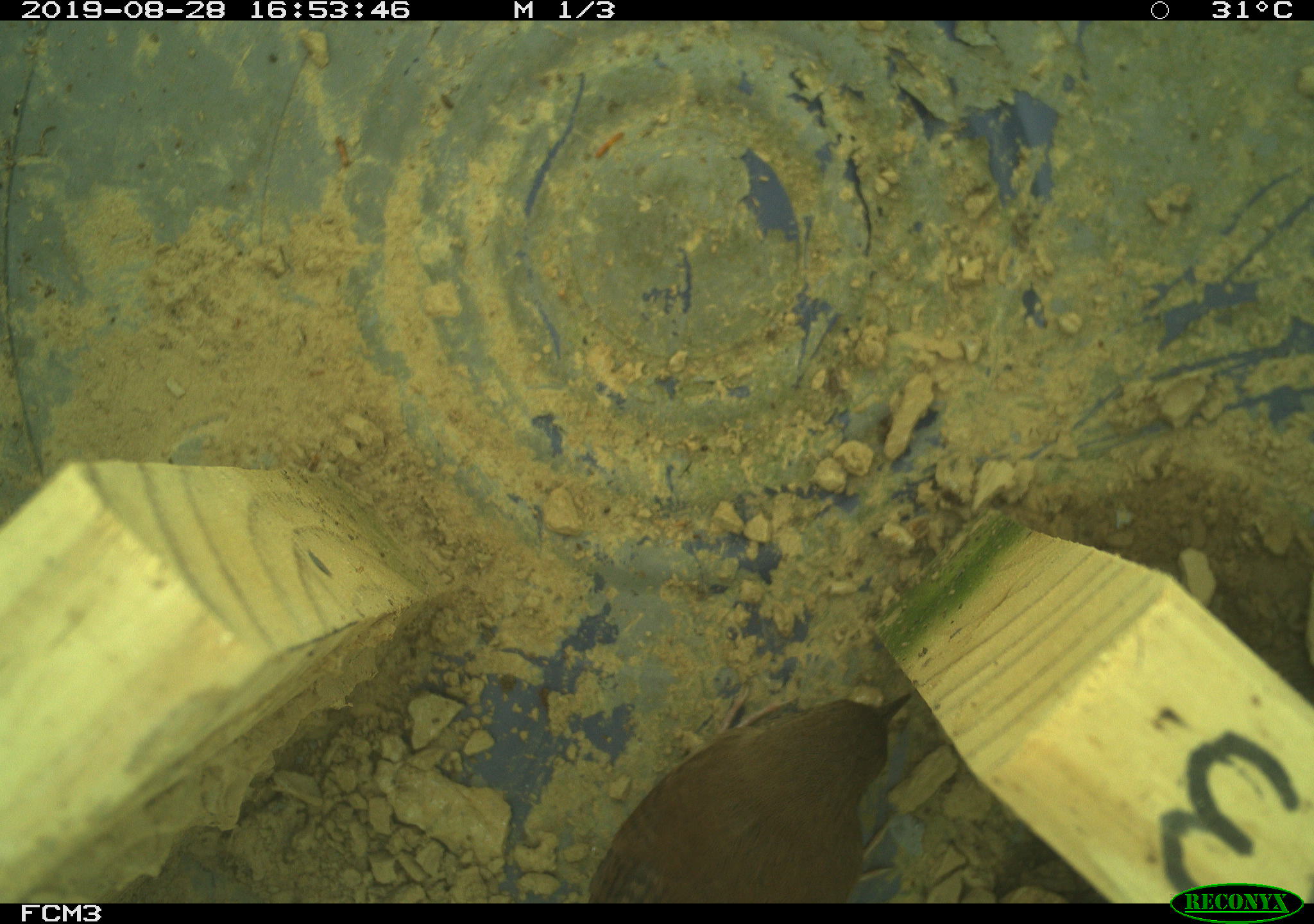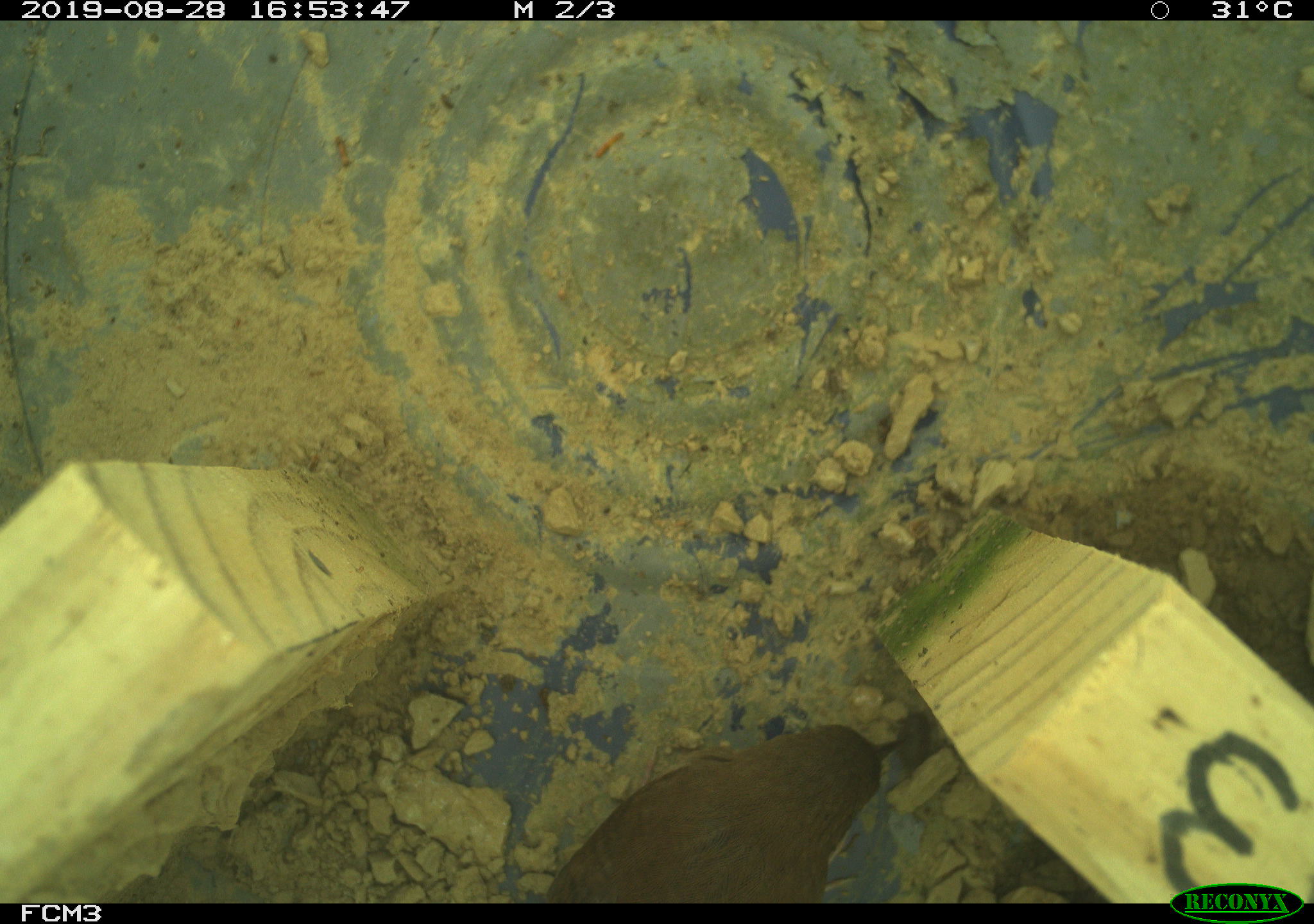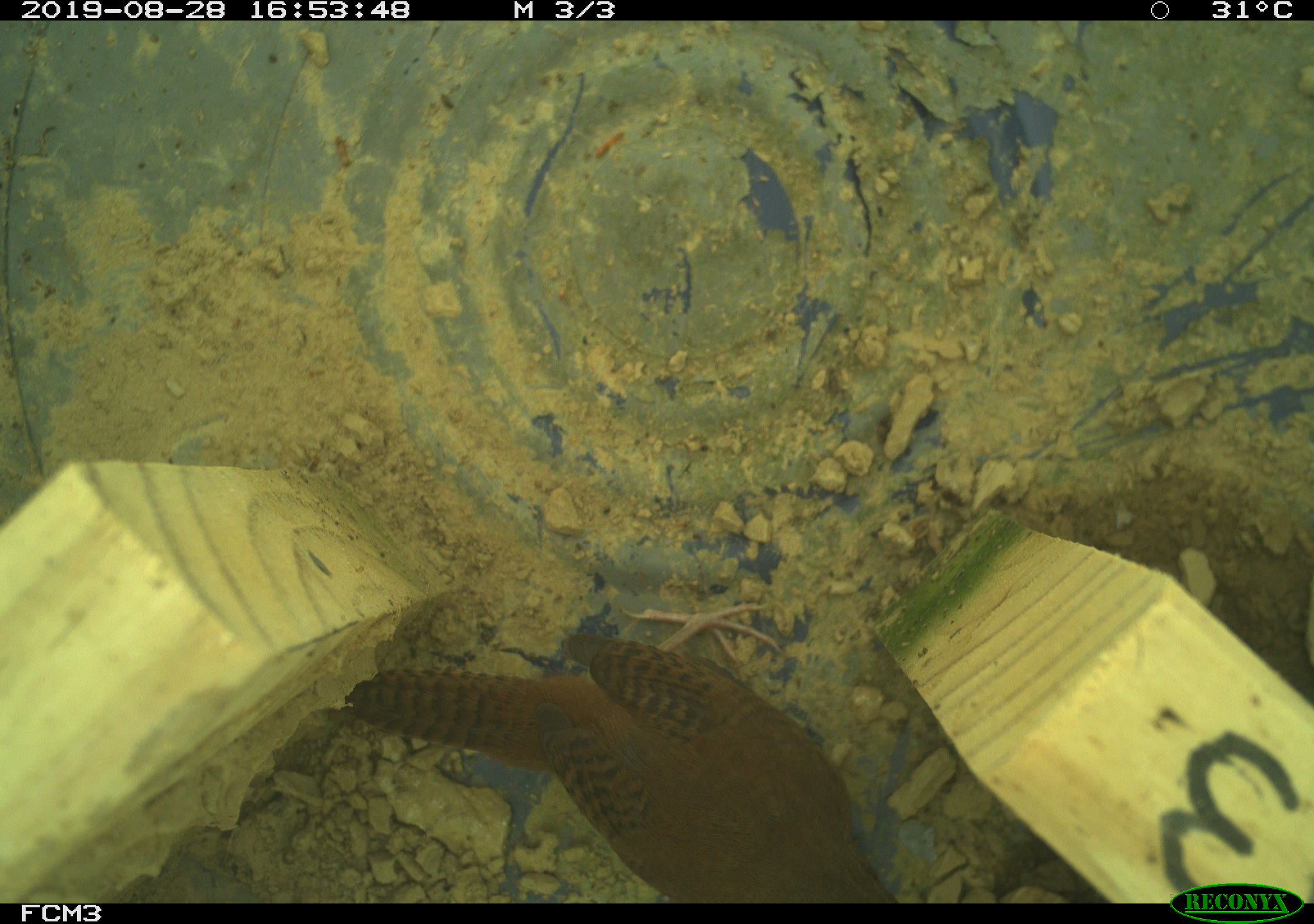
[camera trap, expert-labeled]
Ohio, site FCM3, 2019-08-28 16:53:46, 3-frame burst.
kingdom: Animalia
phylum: Chordata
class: Aves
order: Passeriformes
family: Troglodytidae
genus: Troglodytes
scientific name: Troglodytes aedon aedon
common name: northern house wren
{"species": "northern house wren (Troglodytes aedon aedon)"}